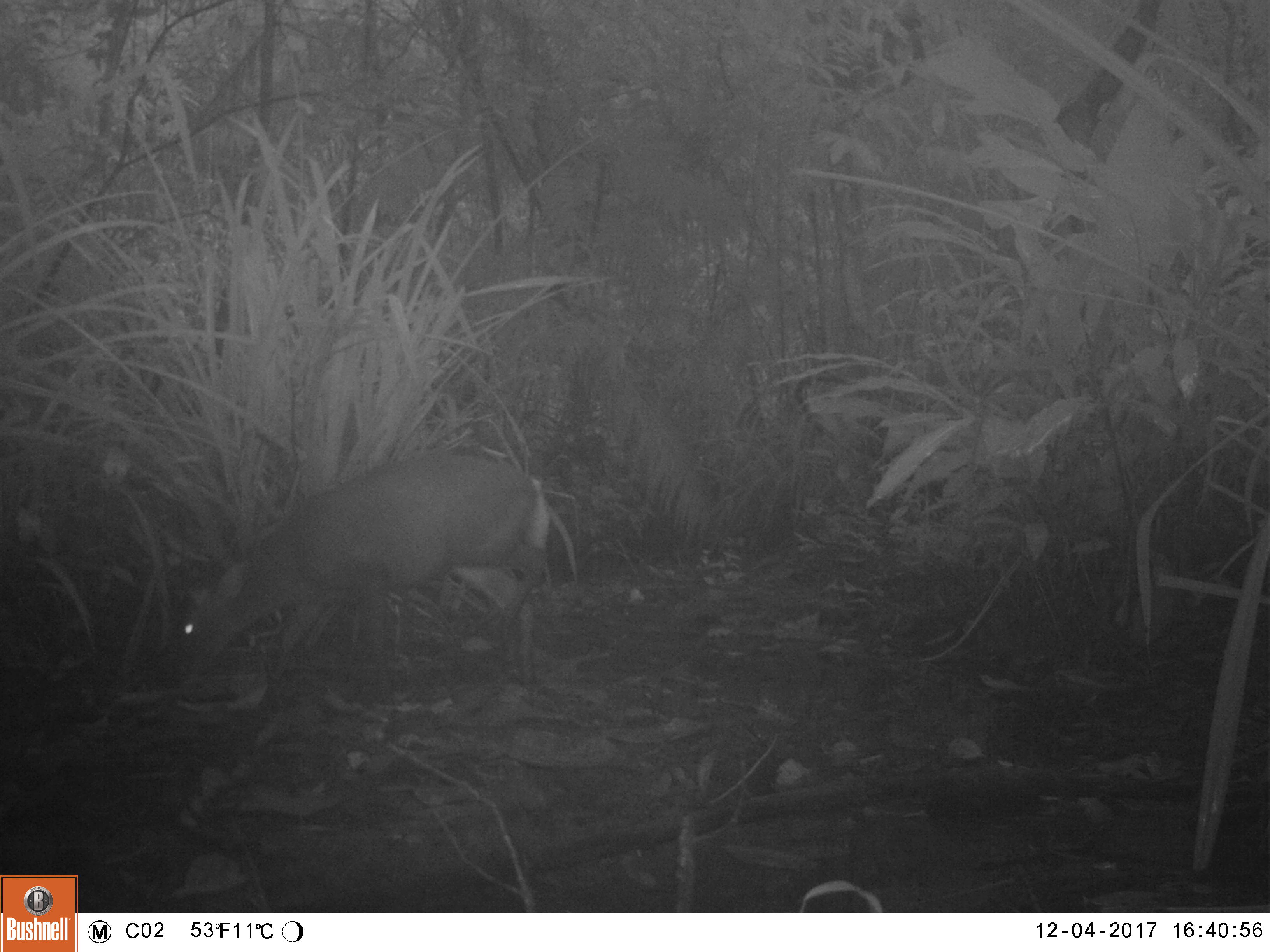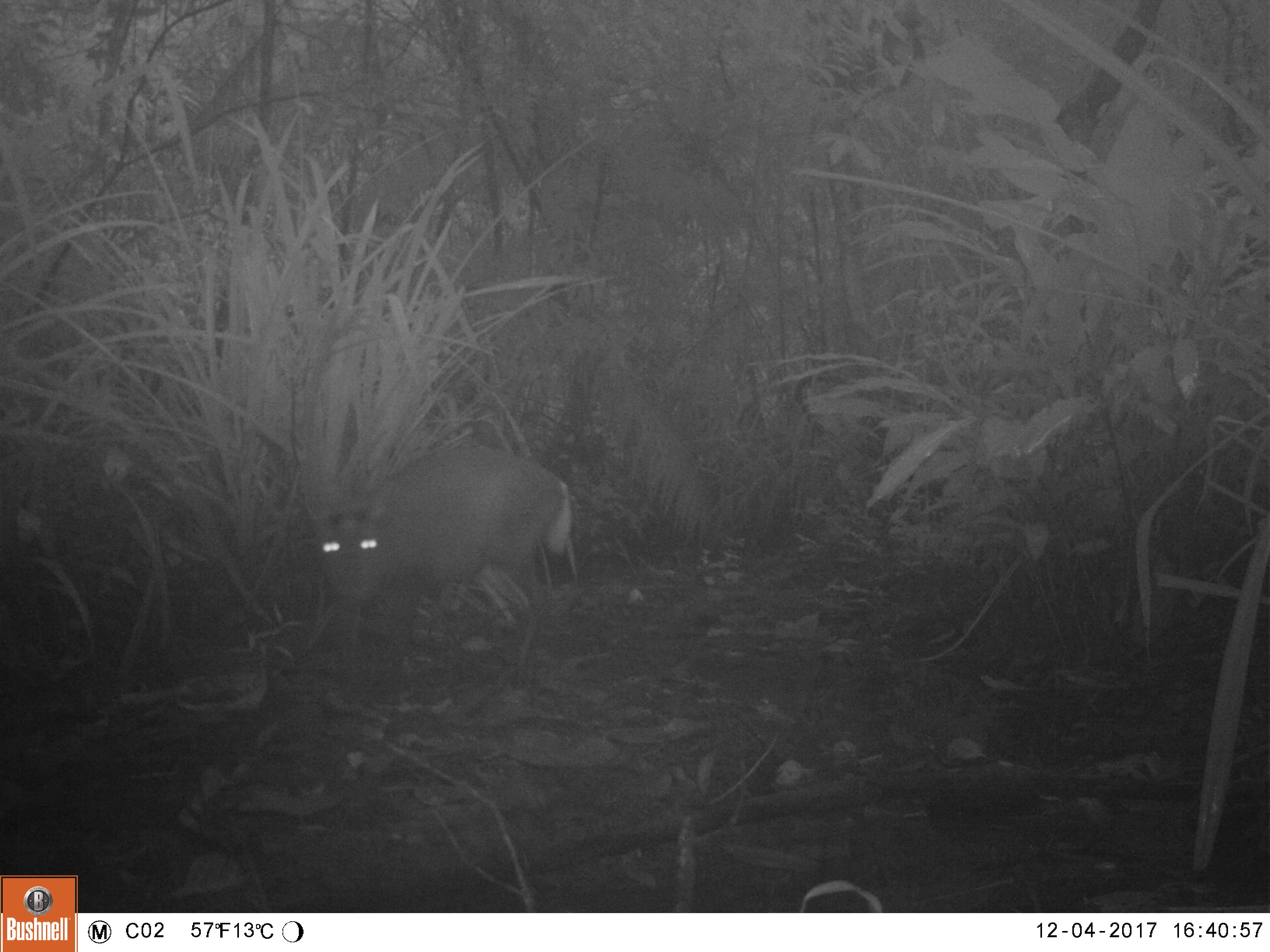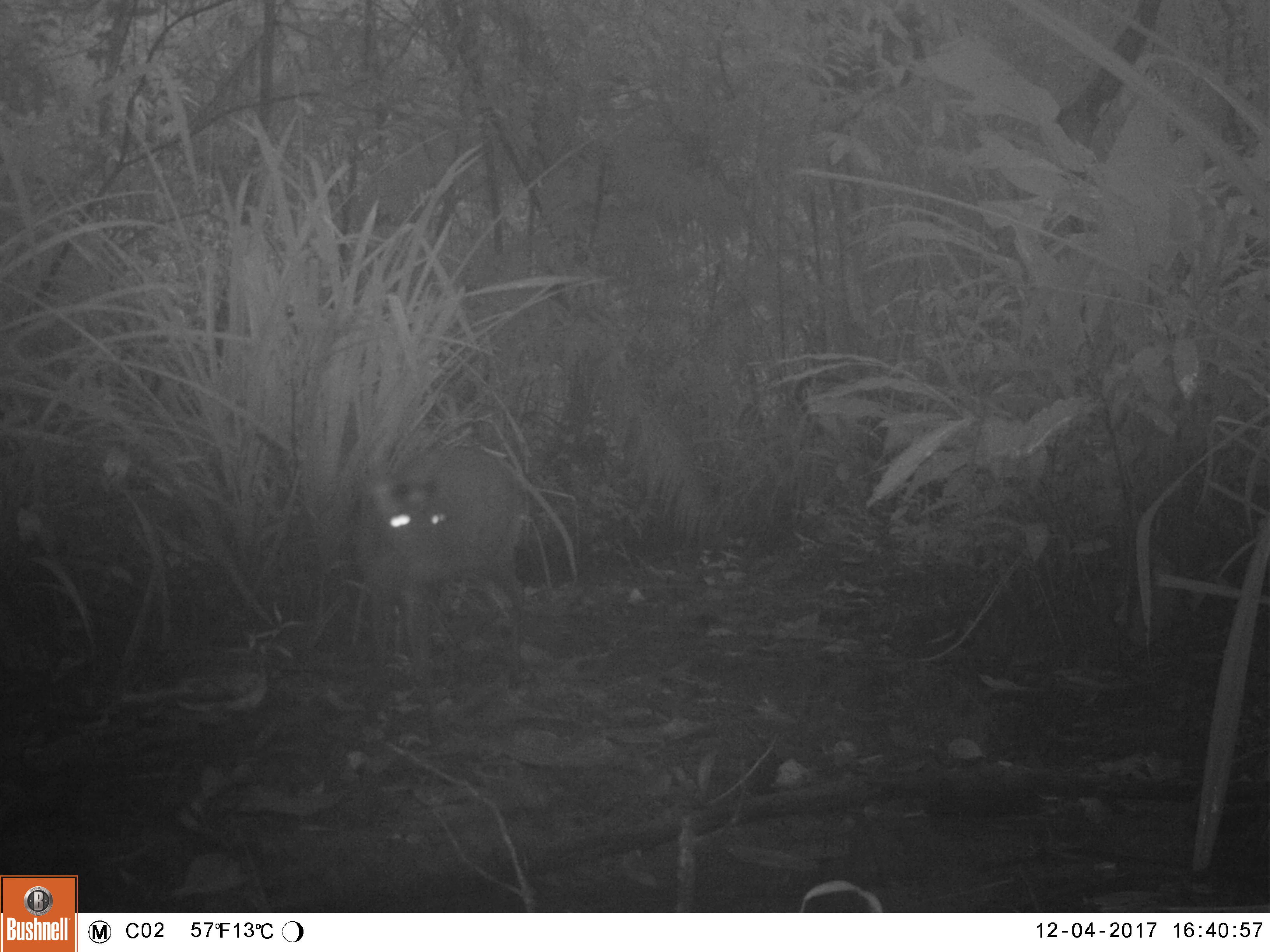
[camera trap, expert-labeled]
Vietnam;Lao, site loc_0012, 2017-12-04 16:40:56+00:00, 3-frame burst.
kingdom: Animalia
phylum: Chordata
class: Mammalia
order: Artiodactyla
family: Cervidae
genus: Muntiacus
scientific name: Muntiacus rooseveltorum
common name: roosevelt's muntjac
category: roosevelts muntjac group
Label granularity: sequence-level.